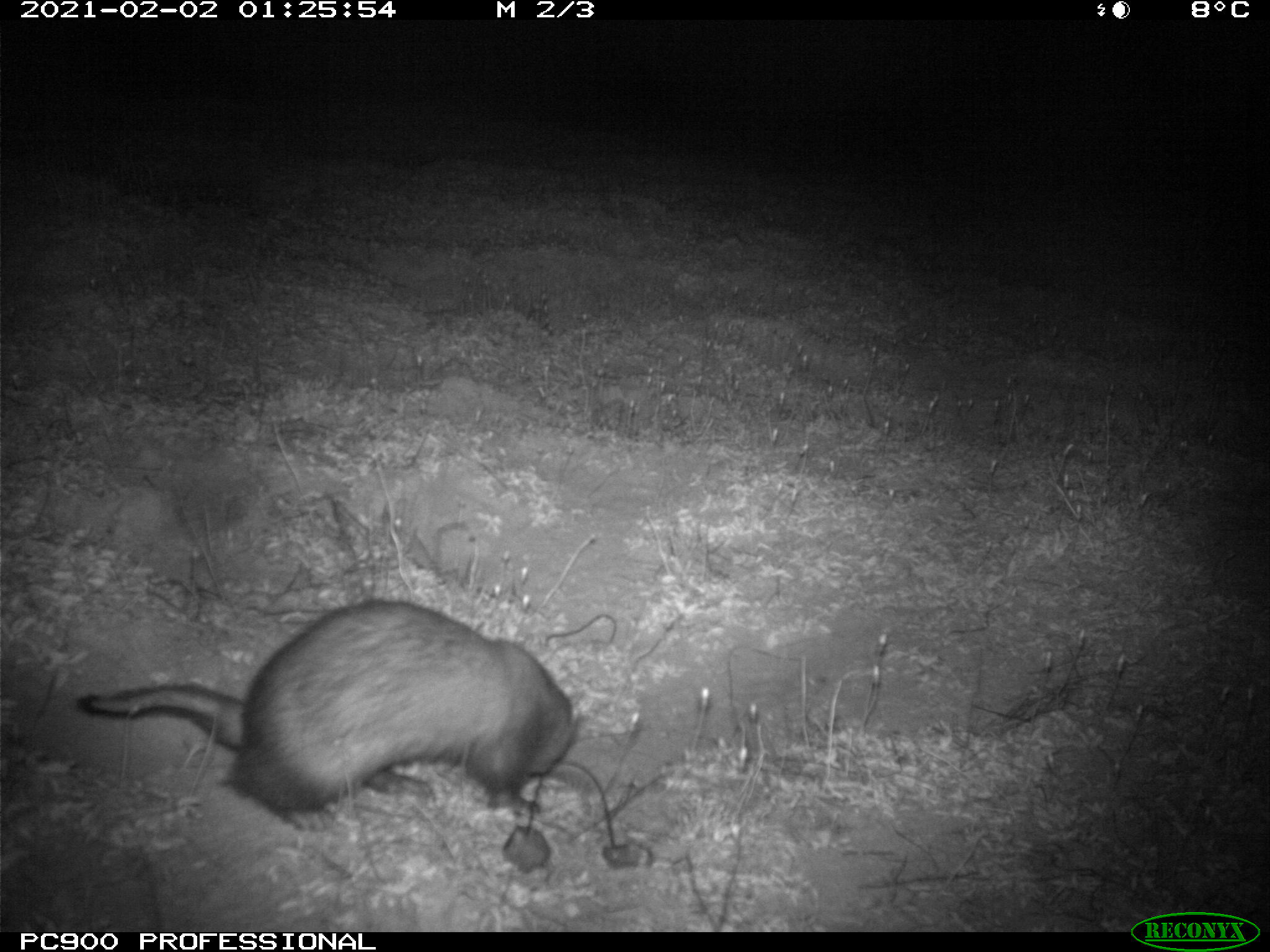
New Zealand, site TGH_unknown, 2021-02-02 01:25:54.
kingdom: Animalia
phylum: Chordata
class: Mammalia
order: Carnivora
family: Mustelidae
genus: Mustela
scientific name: Mustela furo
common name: ferret